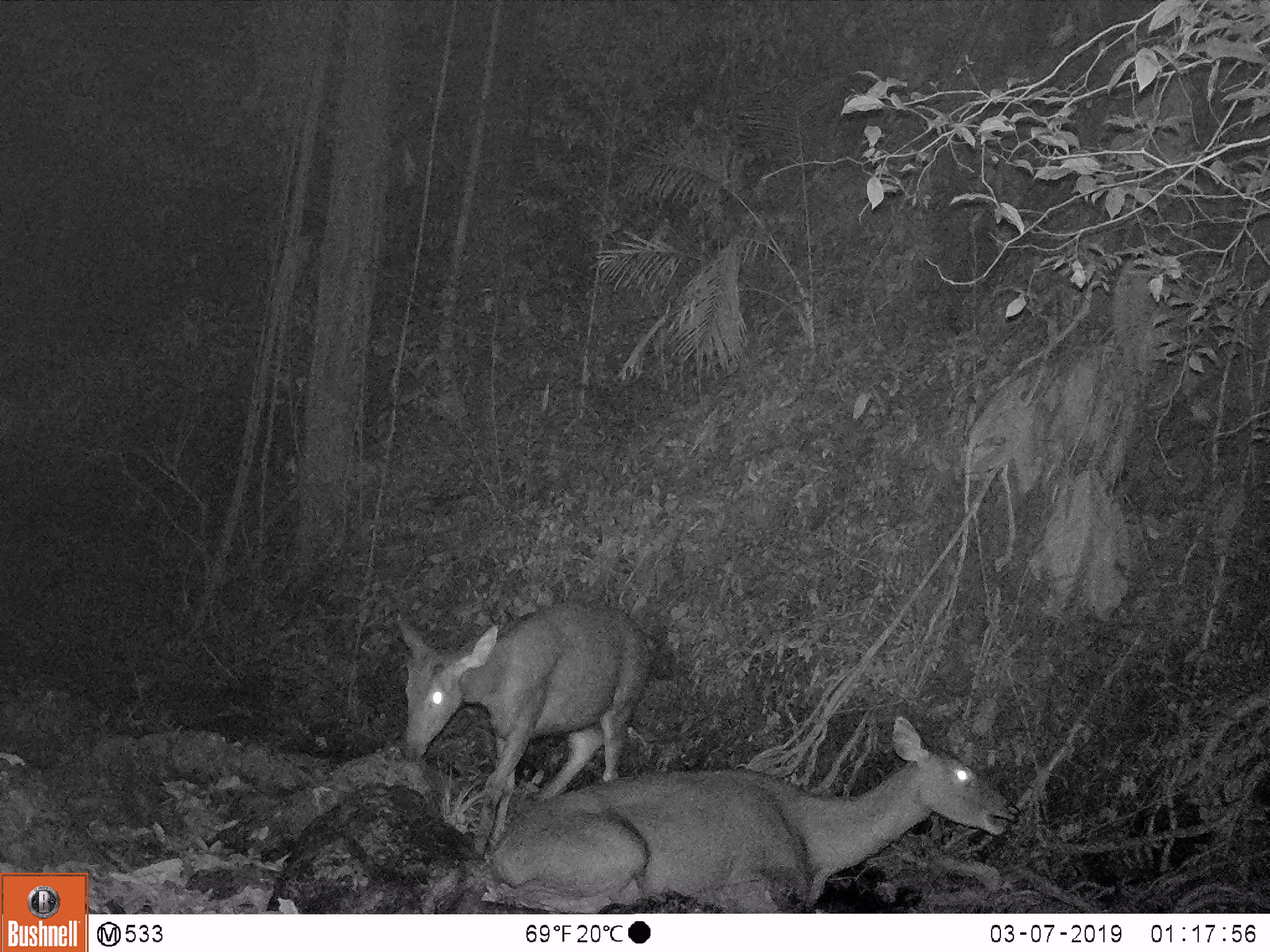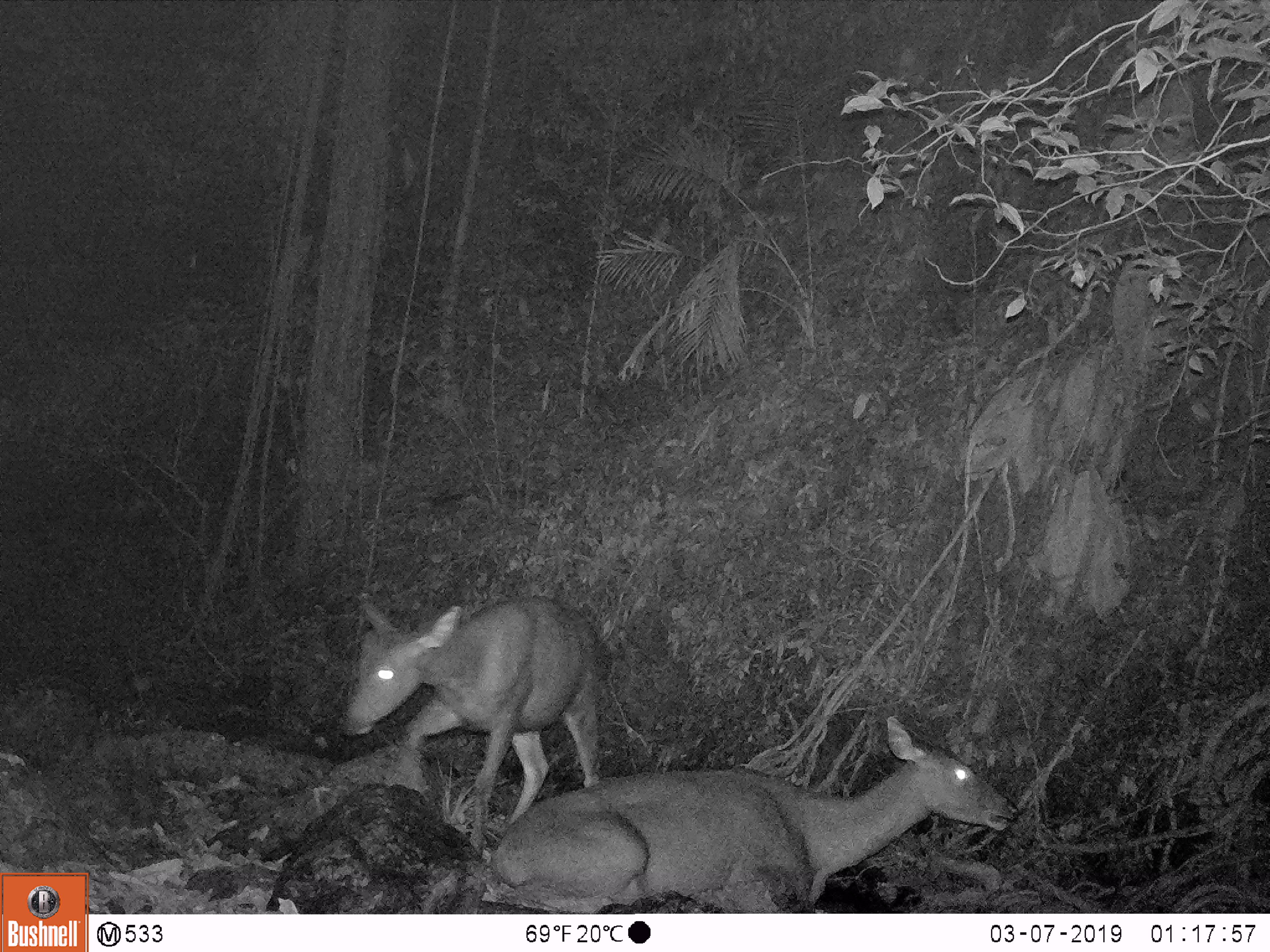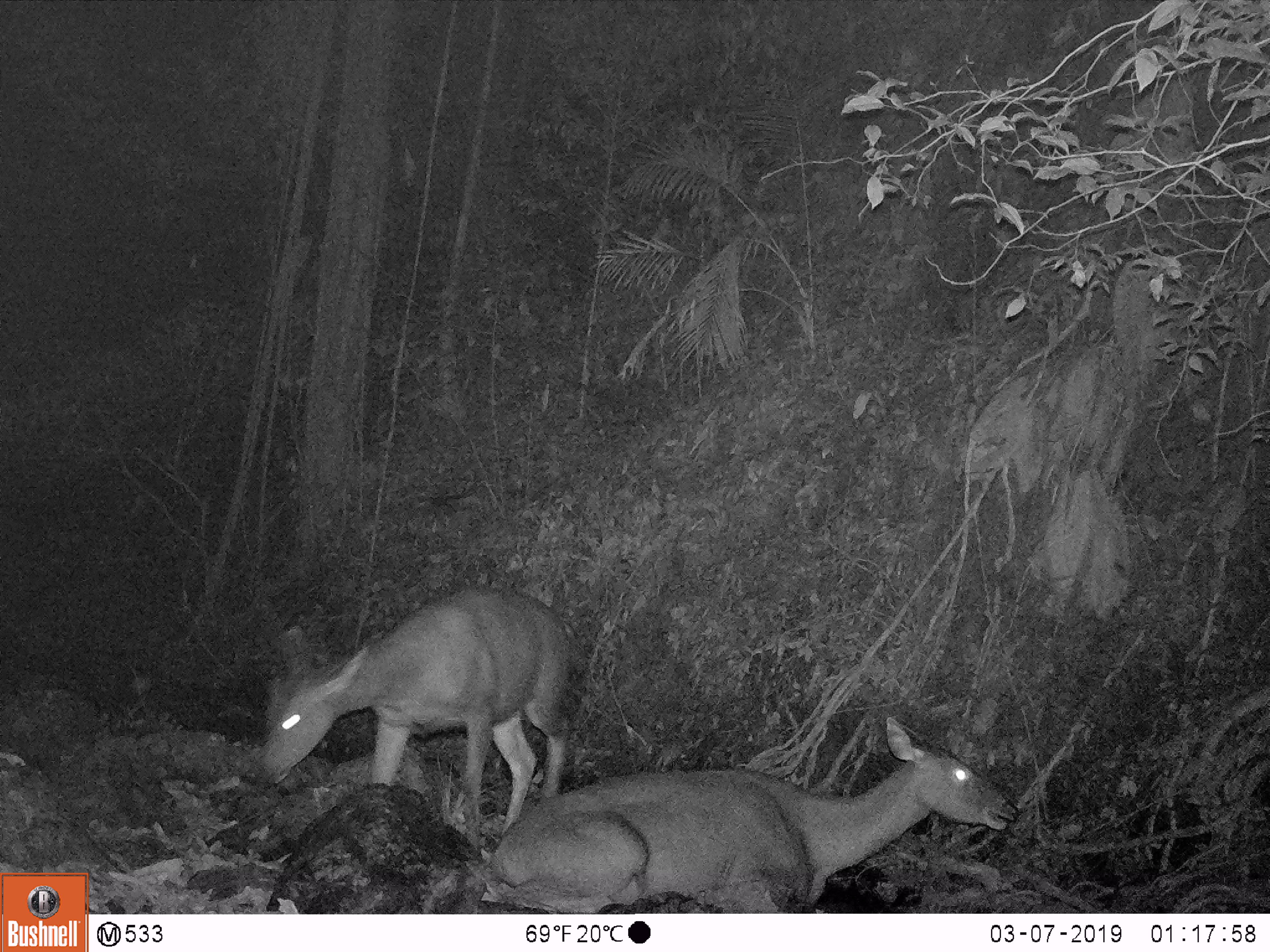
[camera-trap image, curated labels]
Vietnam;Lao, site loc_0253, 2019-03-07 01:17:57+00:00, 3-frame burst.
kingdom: Animalia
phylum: Chordata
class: Mammalia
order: Artiodactyla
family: Cervidae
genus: Rusa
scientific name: Rusa unicolor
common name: sambar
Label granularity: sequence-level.